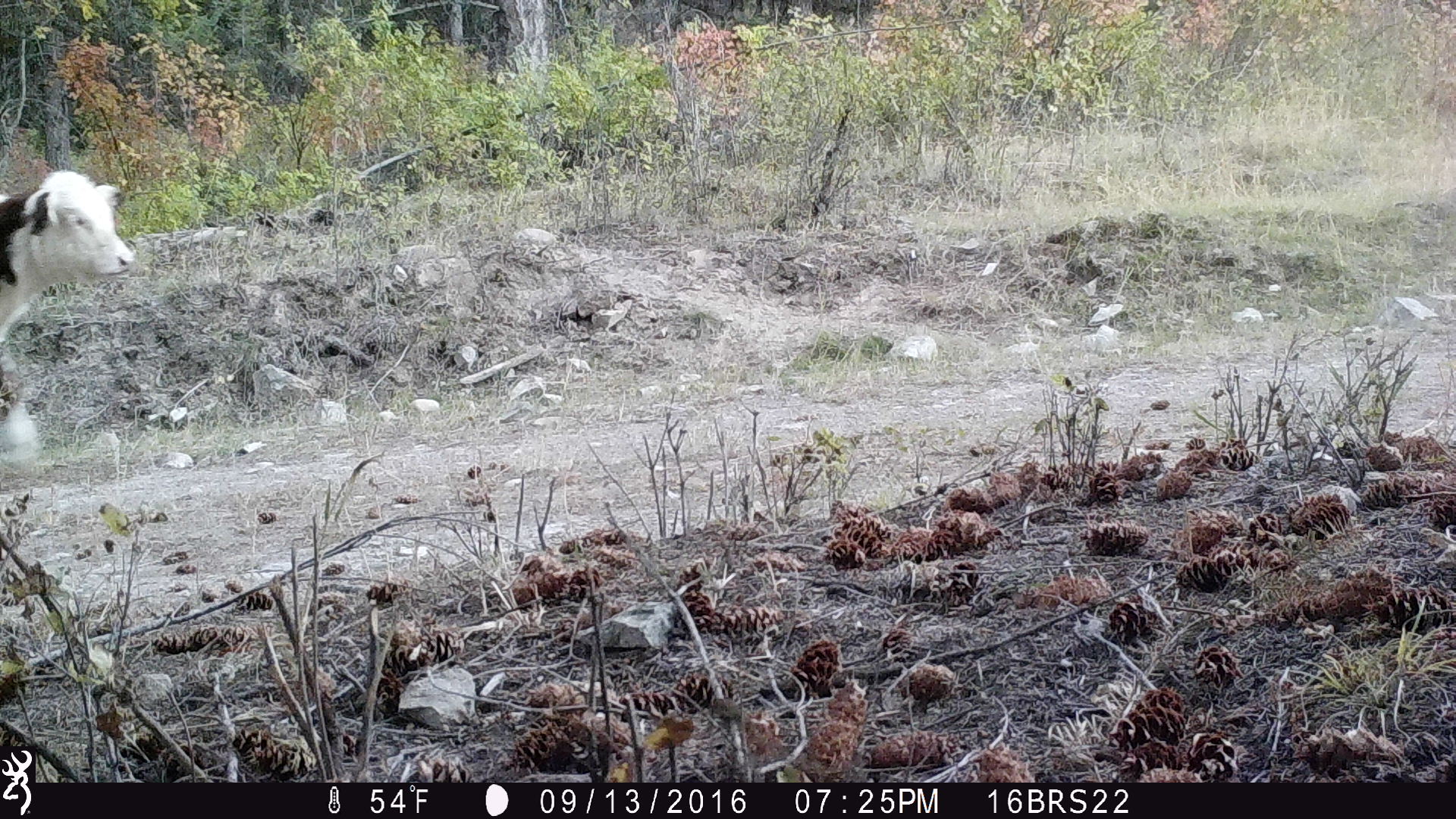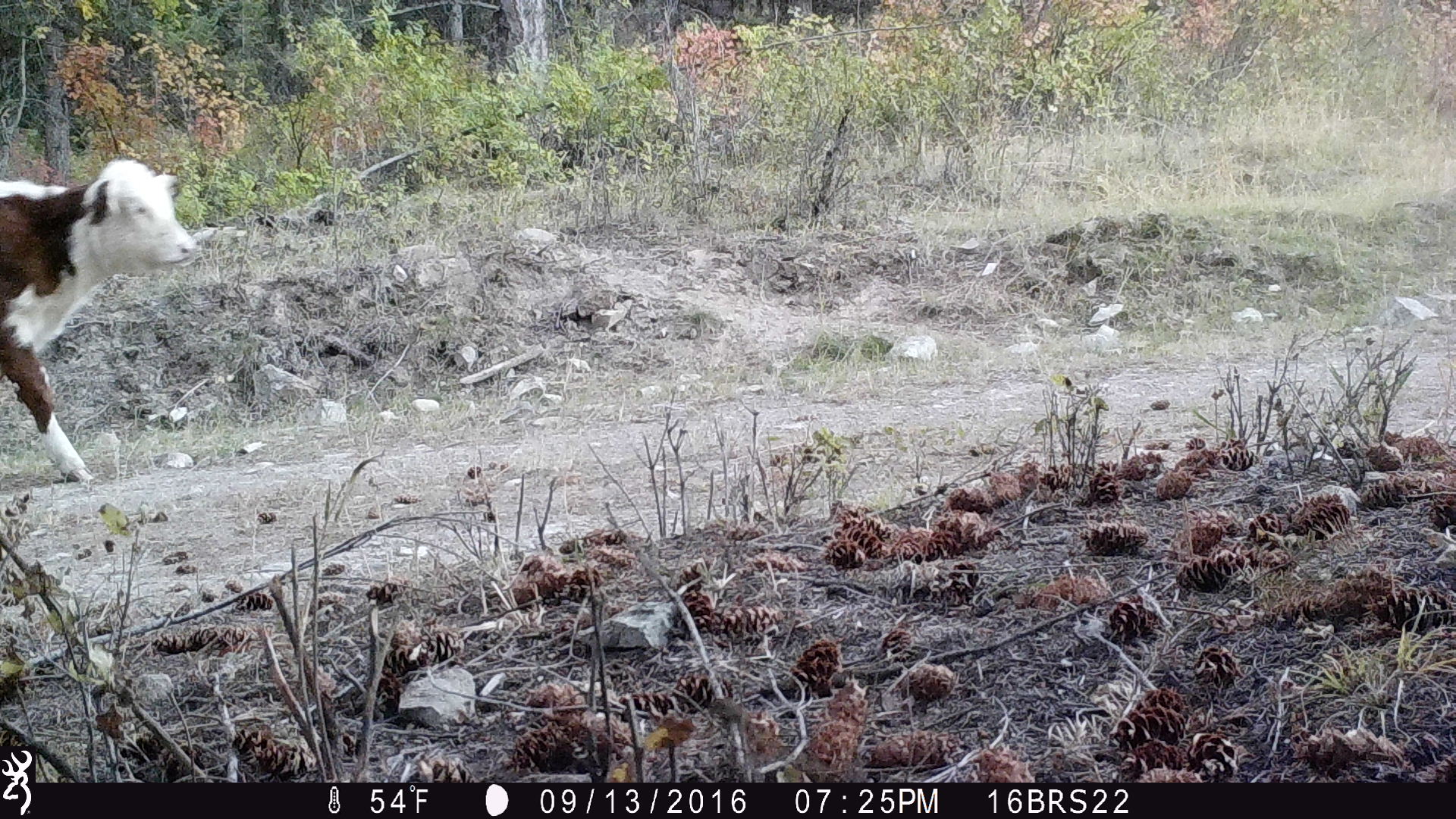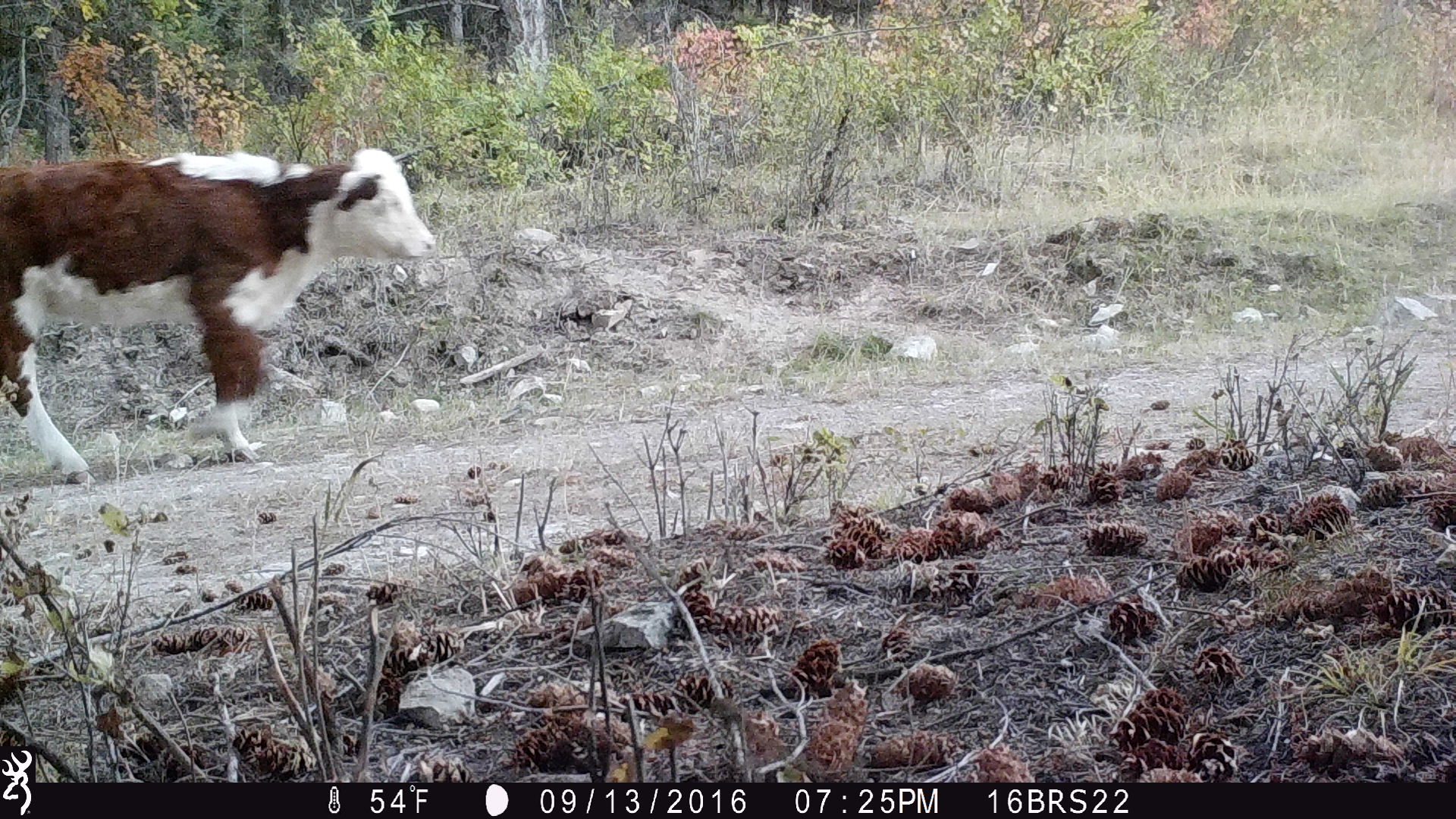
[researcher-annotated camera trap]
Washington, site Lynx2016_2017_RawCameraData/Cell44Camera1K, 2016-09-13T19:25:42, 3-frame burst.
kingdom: Animalia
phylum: Chordata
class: Mammalia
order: Artiodactyla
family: Bovidae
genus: Bos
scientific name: Bos taurus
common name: domestic cattle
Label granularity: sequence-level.